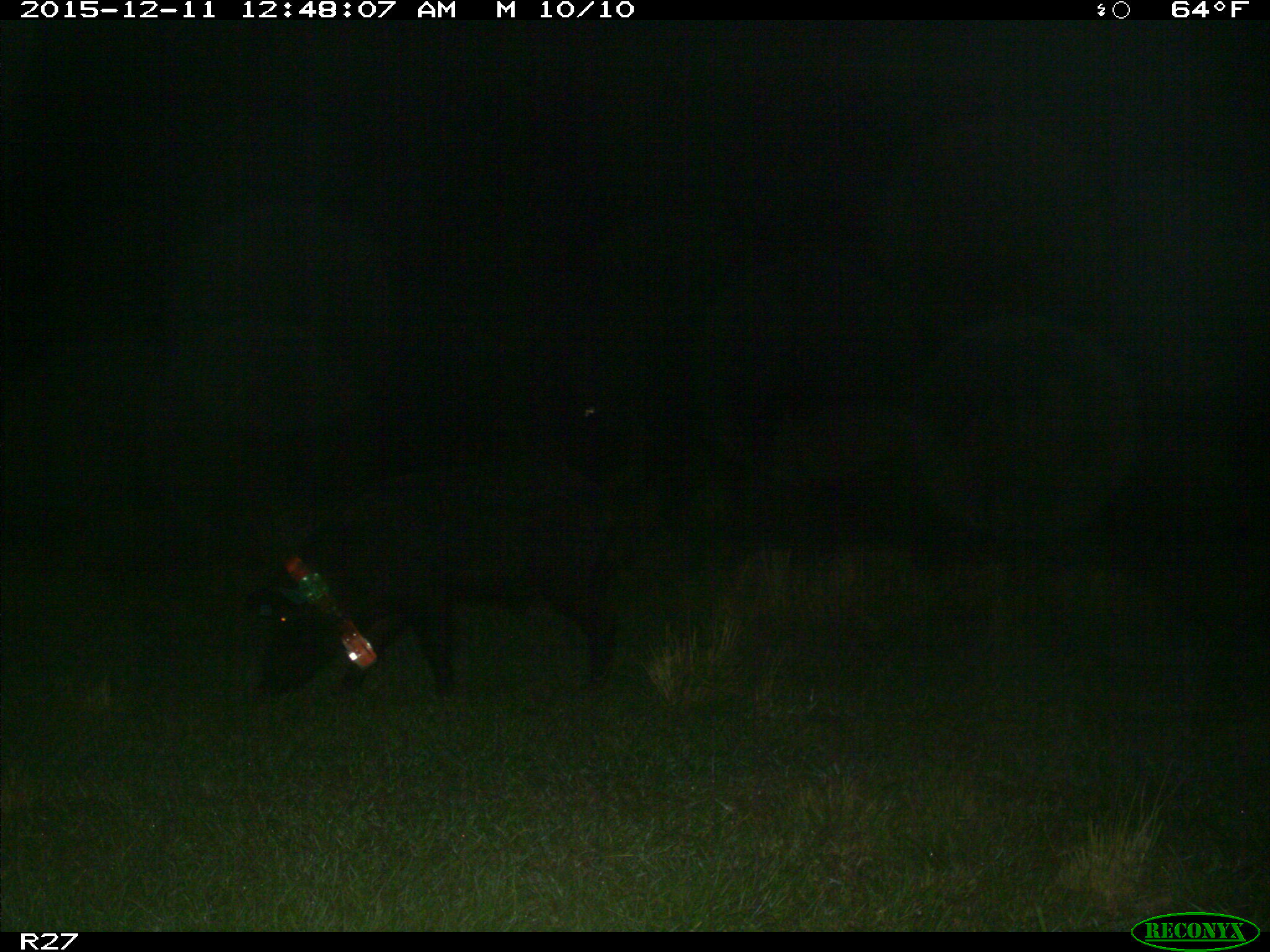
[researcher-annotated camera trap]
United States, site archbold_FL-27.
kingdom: Animalia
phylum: Chordata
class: Mammalia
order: Artiodactyla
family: Suidae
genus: Sus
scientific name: Sus scrofa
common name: wild boar